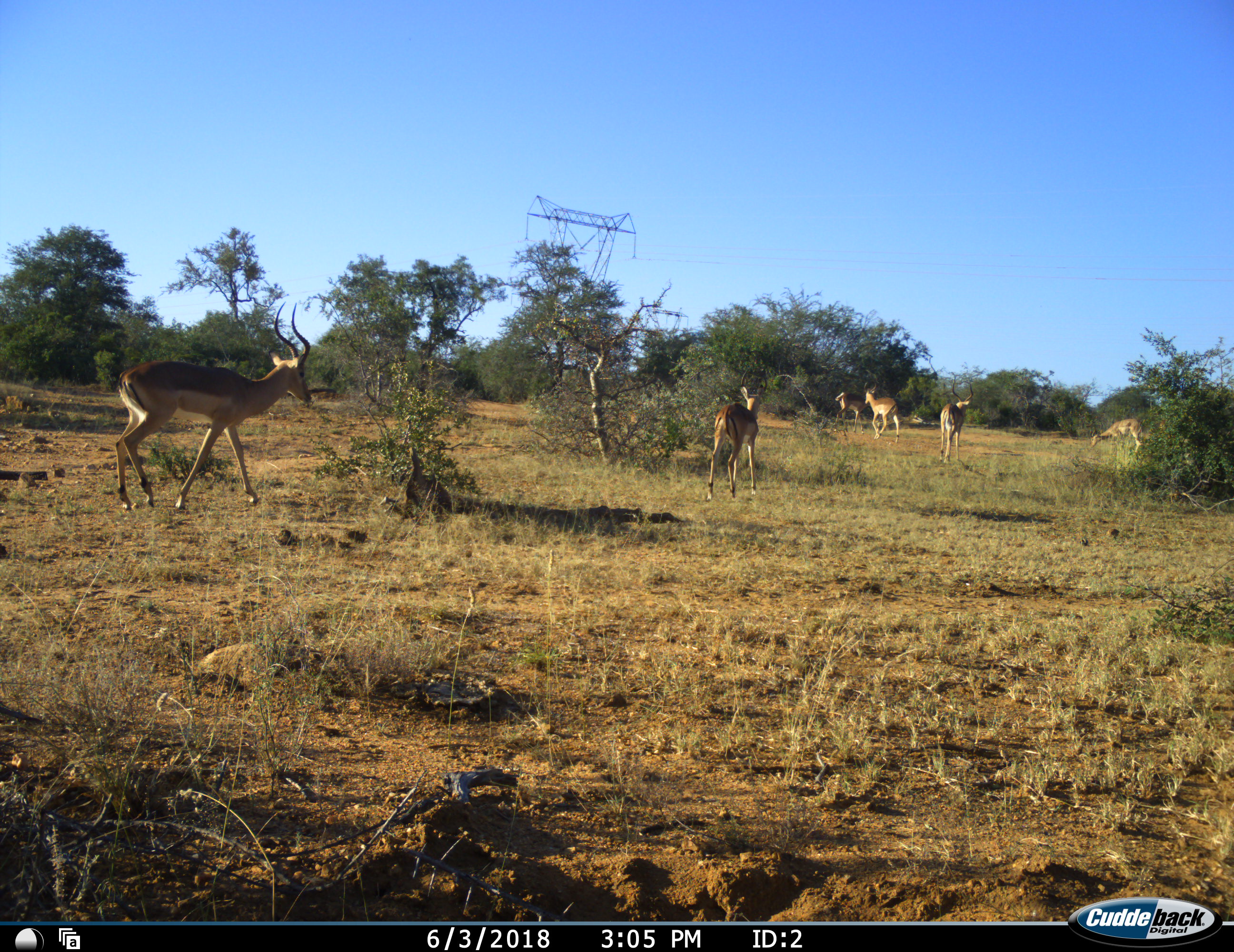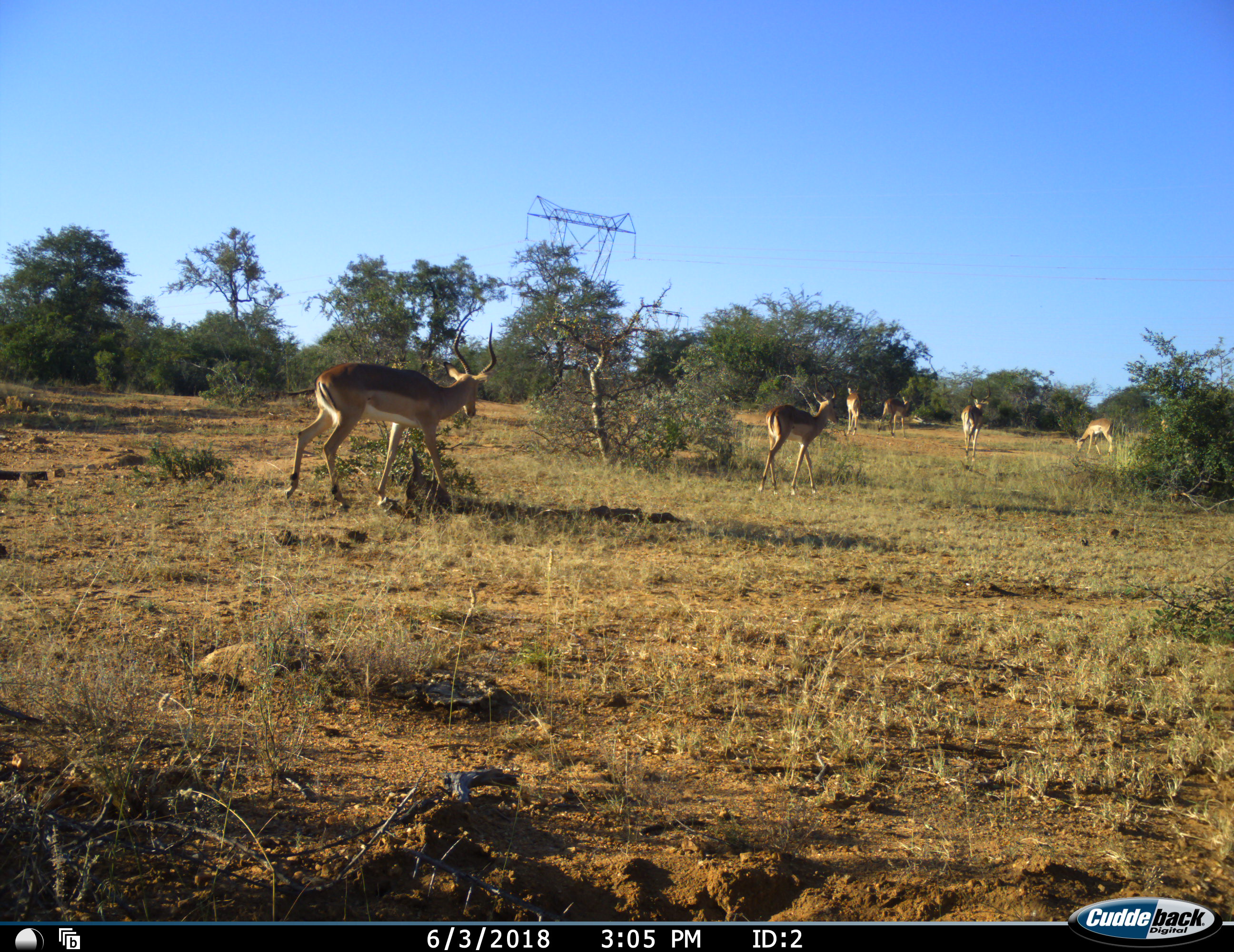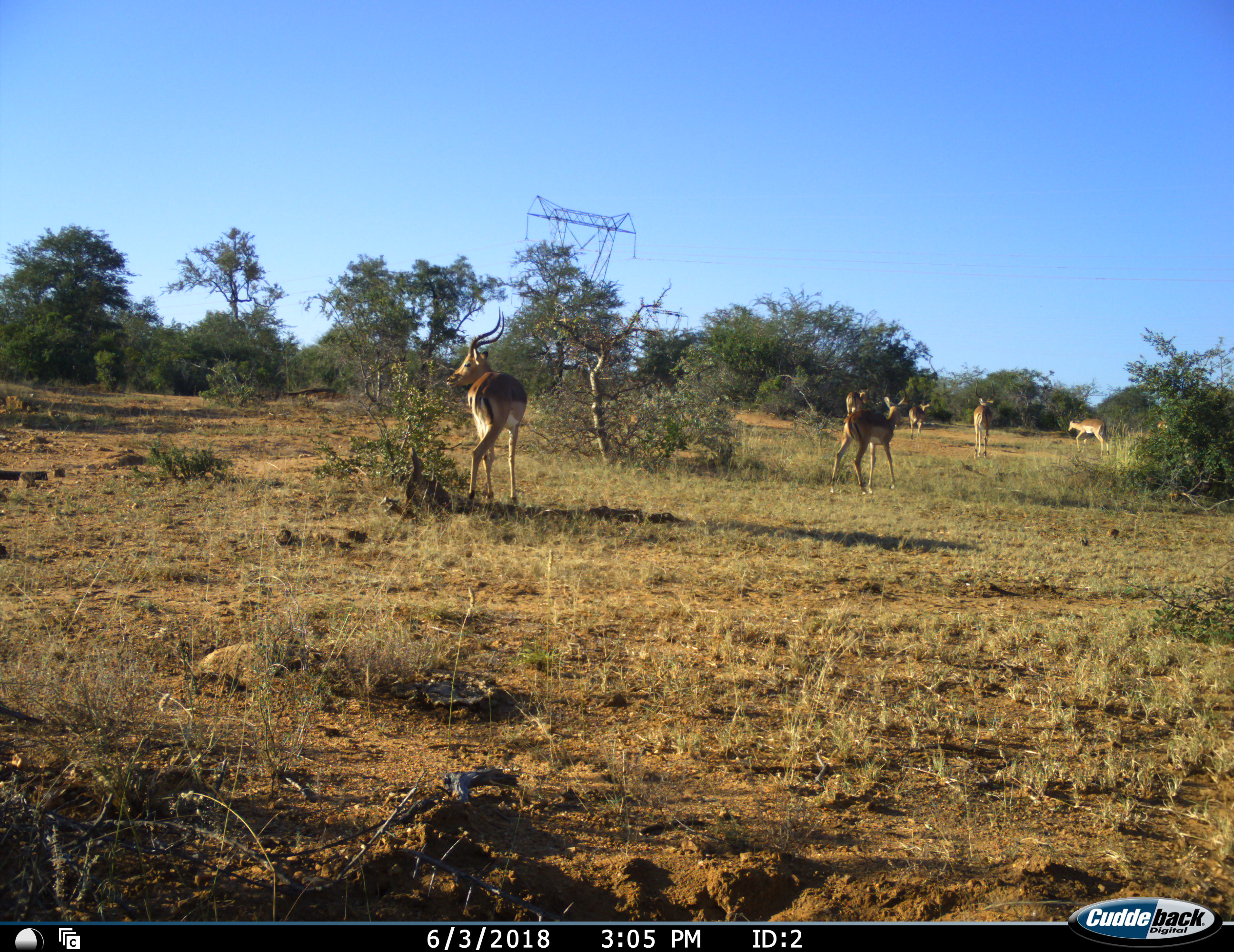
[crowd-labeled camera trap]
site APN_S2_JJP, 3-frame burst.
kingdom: Animalia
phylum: Chordata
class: Mammalia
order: Artiodactyla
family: Bovidae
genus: Aepyceros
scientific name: Aepyceros melampus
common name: impala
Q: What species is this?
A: Impala (Aepyceros melampus).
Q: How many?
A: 6.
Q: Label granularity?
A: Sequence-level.